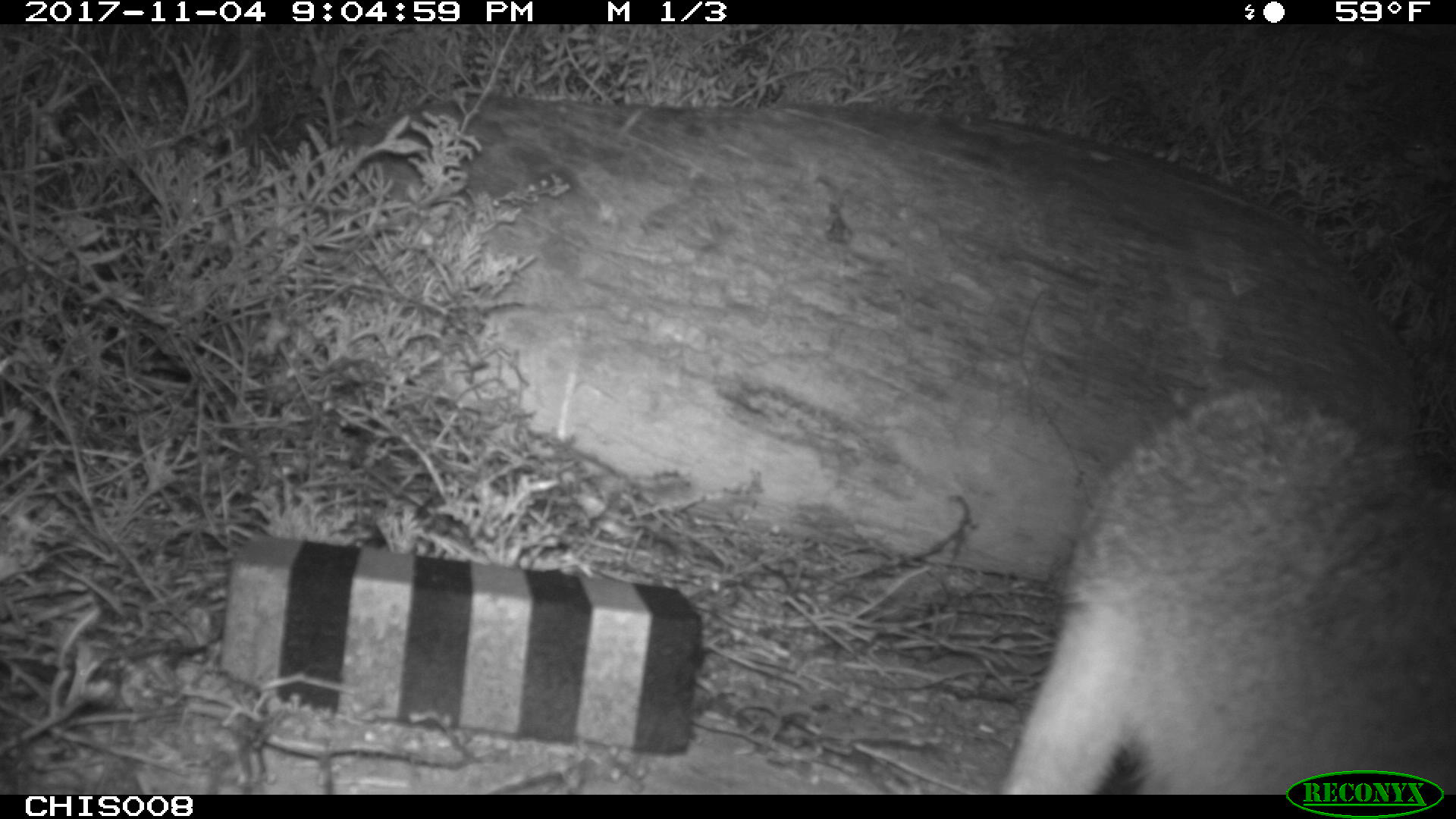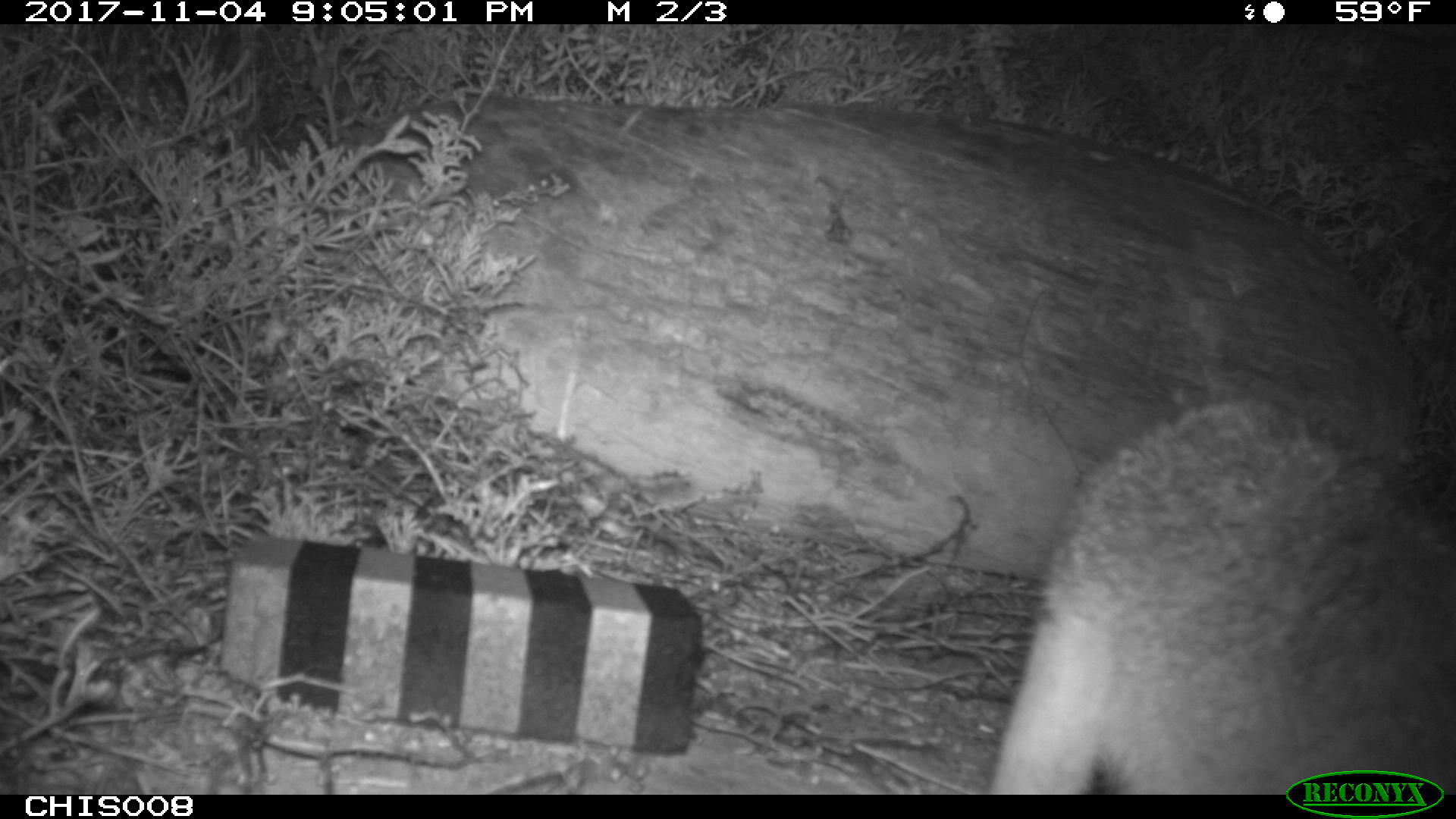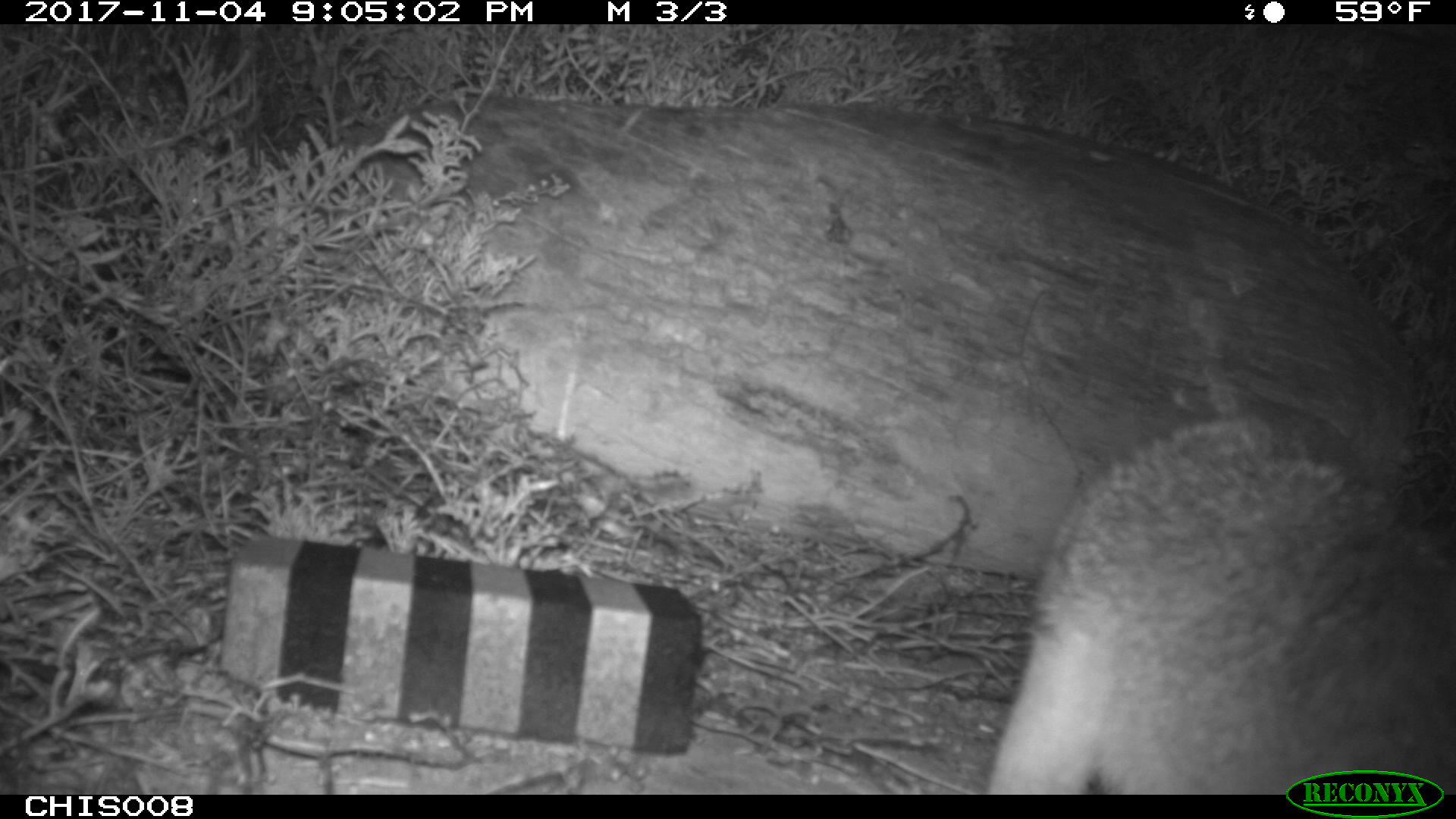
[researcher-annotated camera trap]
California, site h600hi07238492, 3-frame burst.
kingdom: Animalia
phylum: Chordata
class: Mammalia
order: Carnivora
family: Canidae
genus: Urocyon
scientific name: Urocyon littoralis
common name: island fox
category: fox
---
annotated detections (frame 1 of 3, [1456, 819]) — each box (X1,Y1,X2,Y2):
fox: (1000,382,1455,794)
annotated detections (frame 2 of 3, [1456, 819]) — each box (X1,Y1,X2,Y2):
fox: (988,395,1455,795)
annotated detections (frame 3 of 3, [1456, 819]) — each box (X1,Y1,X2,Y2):
fox: (987,422,1455,795)